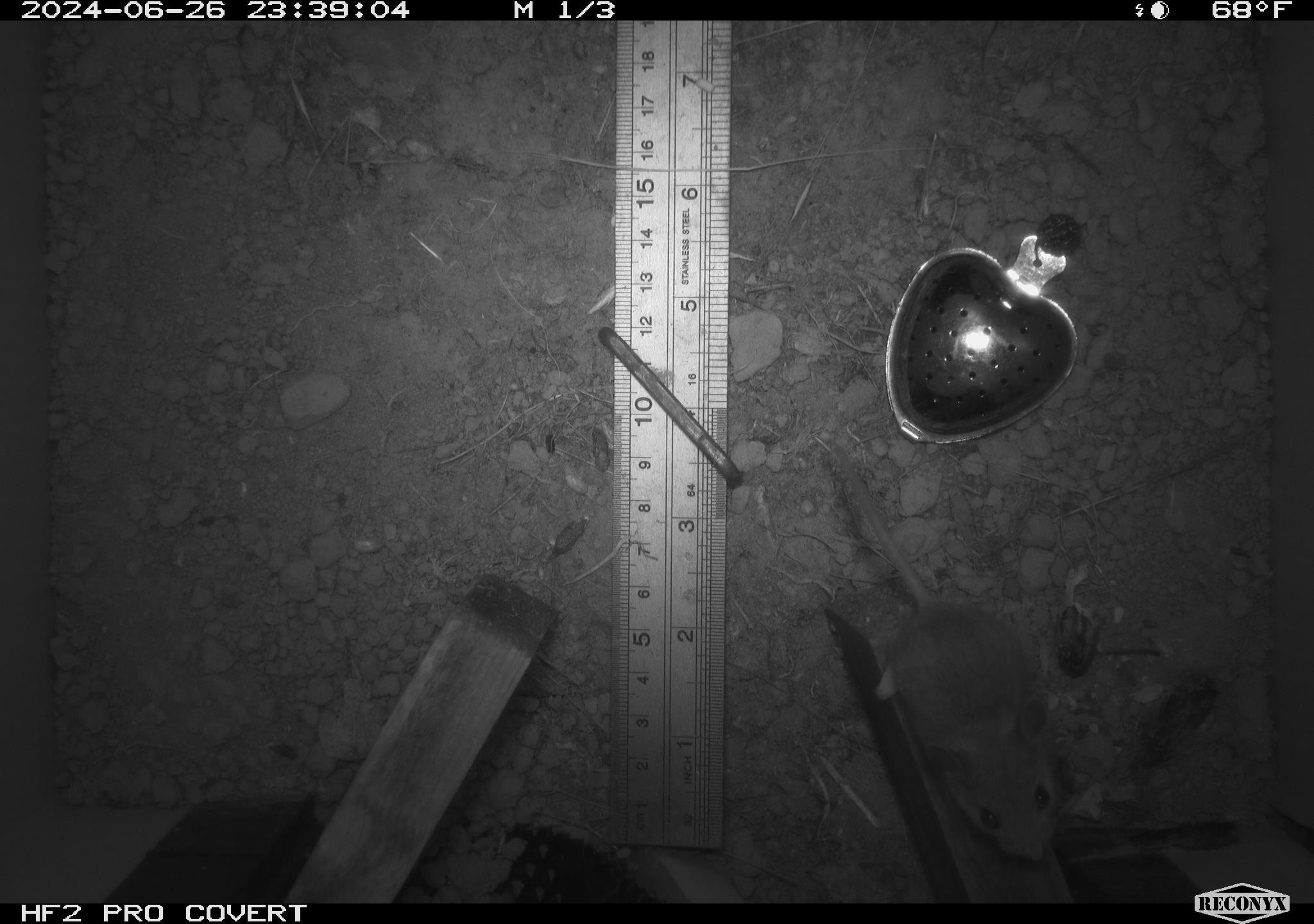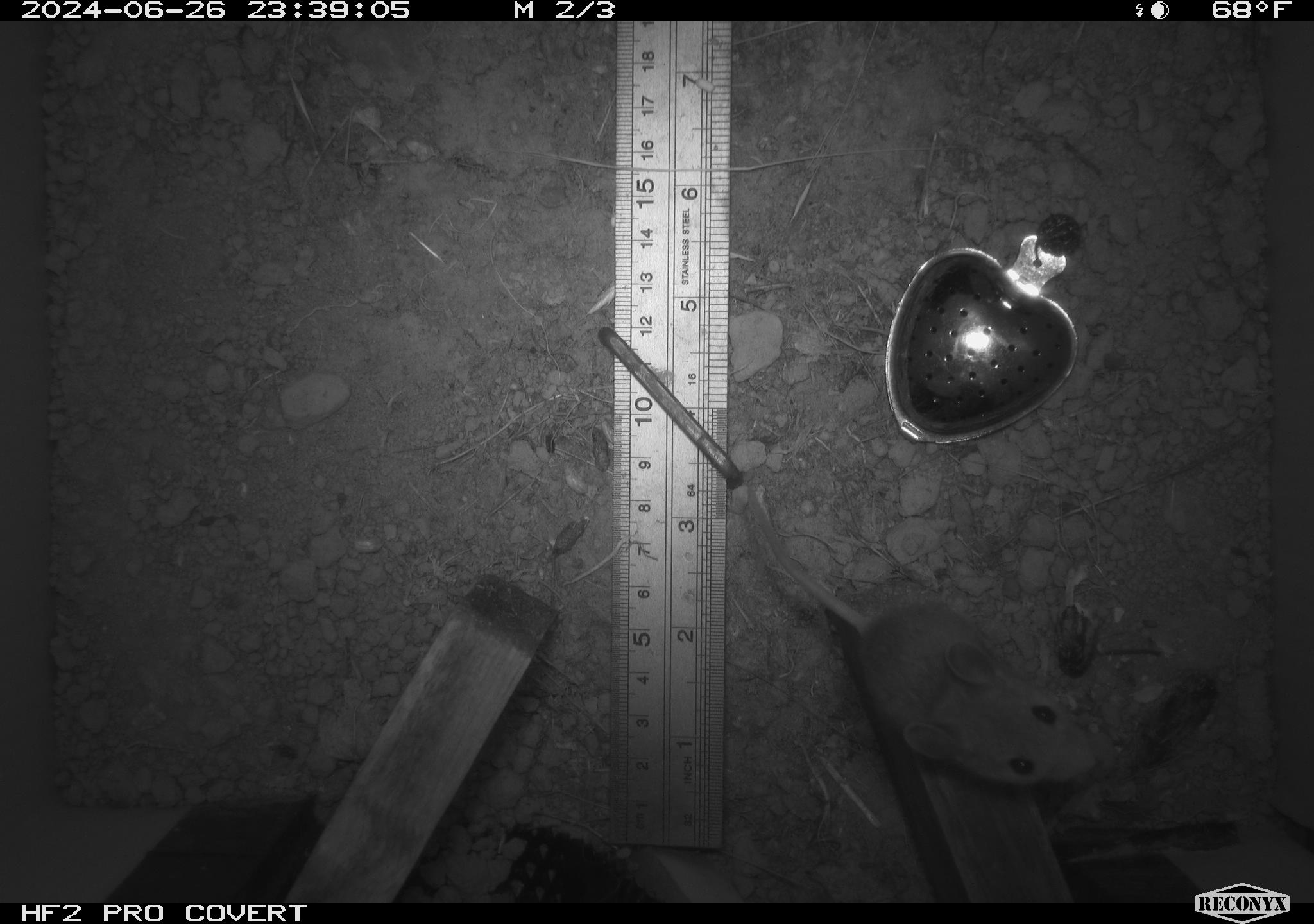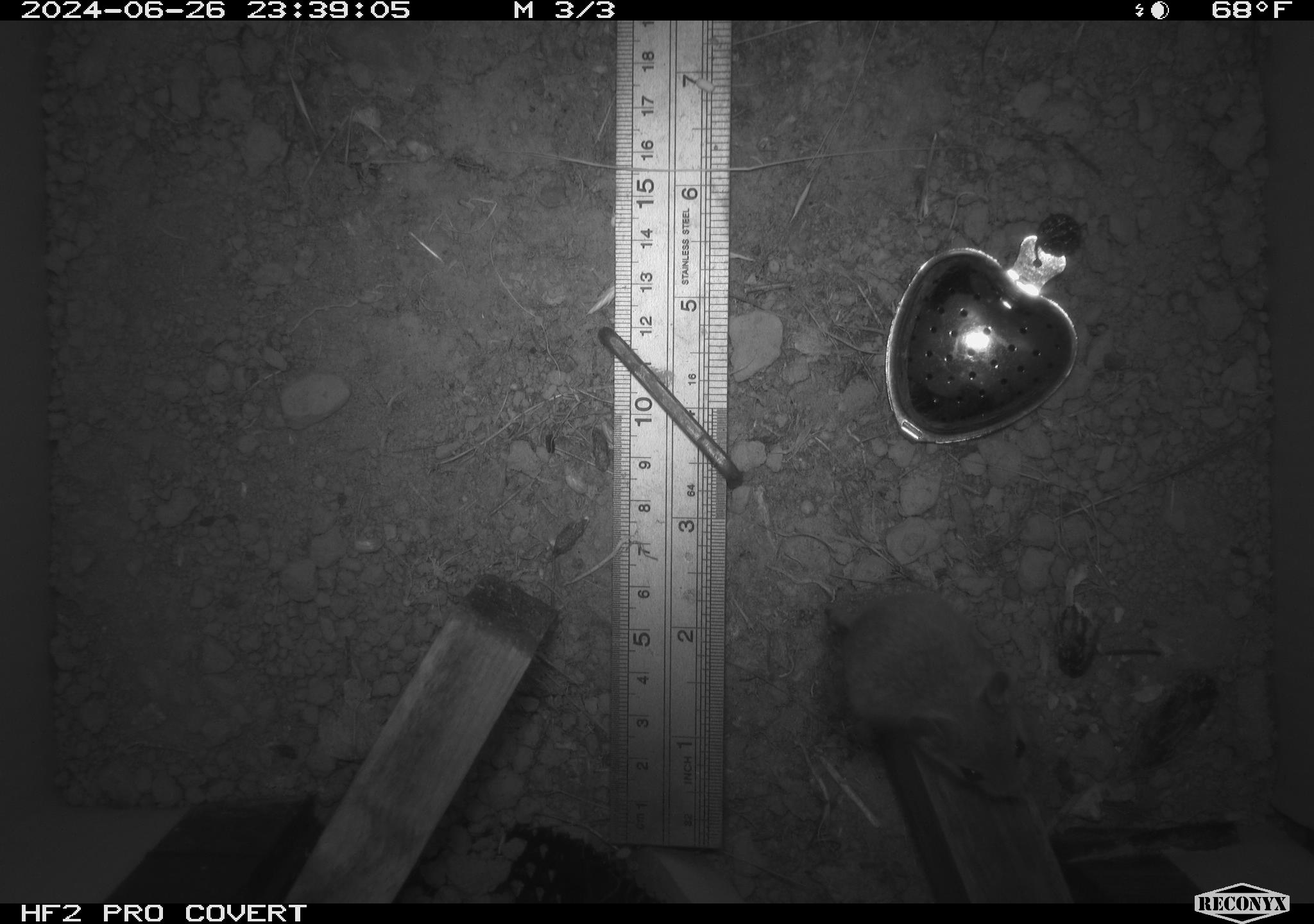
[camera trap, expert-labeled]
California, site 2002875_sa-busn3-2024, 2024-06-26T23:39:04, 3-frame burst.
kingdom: Animalia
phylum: Chordata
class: Mammalia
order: Rodentia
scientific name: Rodentia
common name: mouse species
Mouse species (Rodentia).